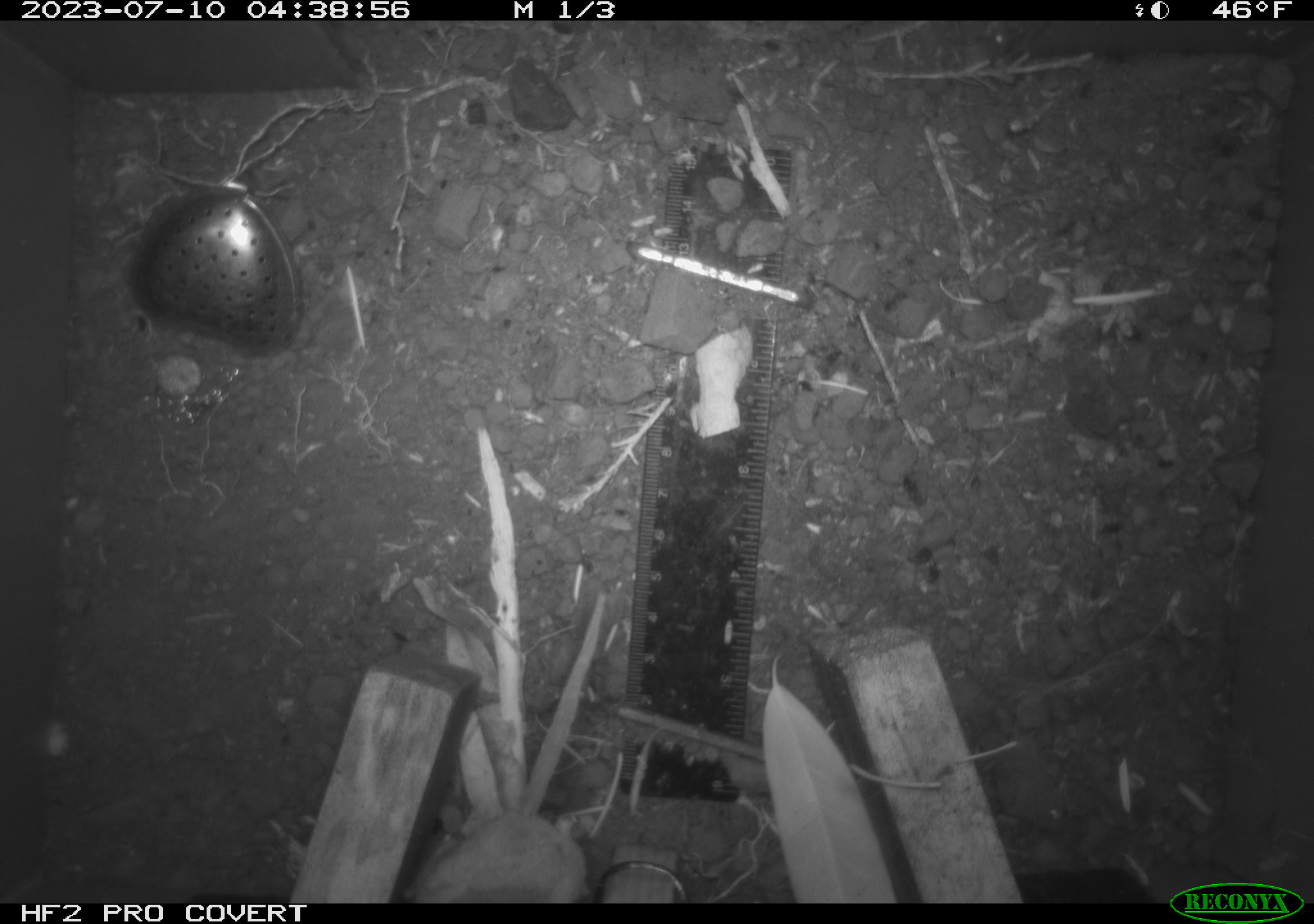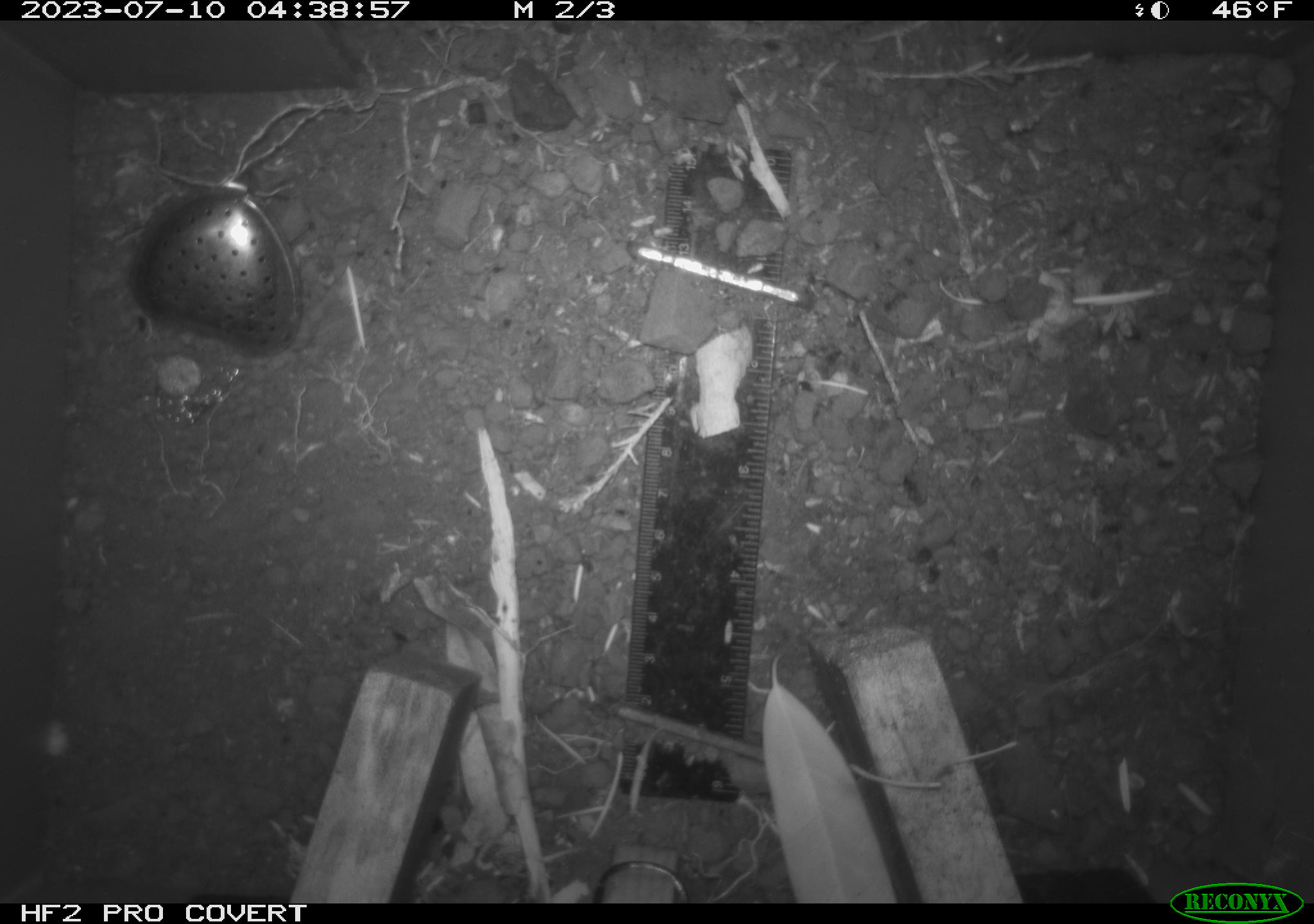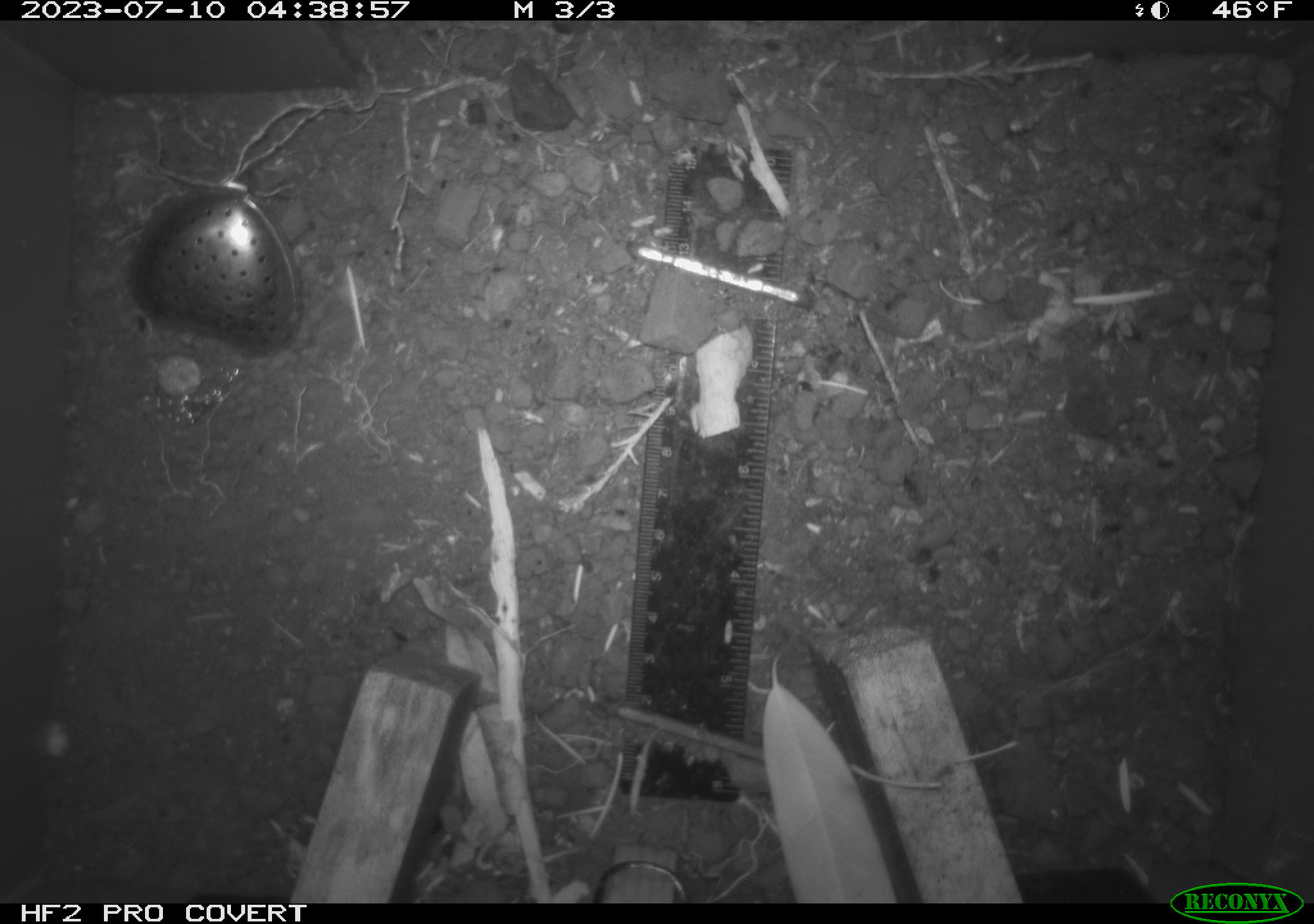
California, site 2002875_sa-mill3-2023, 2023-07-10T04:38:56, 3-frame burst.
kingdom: Animalia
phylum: Chordata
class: Mammalia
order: Rodentia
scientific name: Rodentia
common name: mouse species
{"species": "mouse species (Rodentia)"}